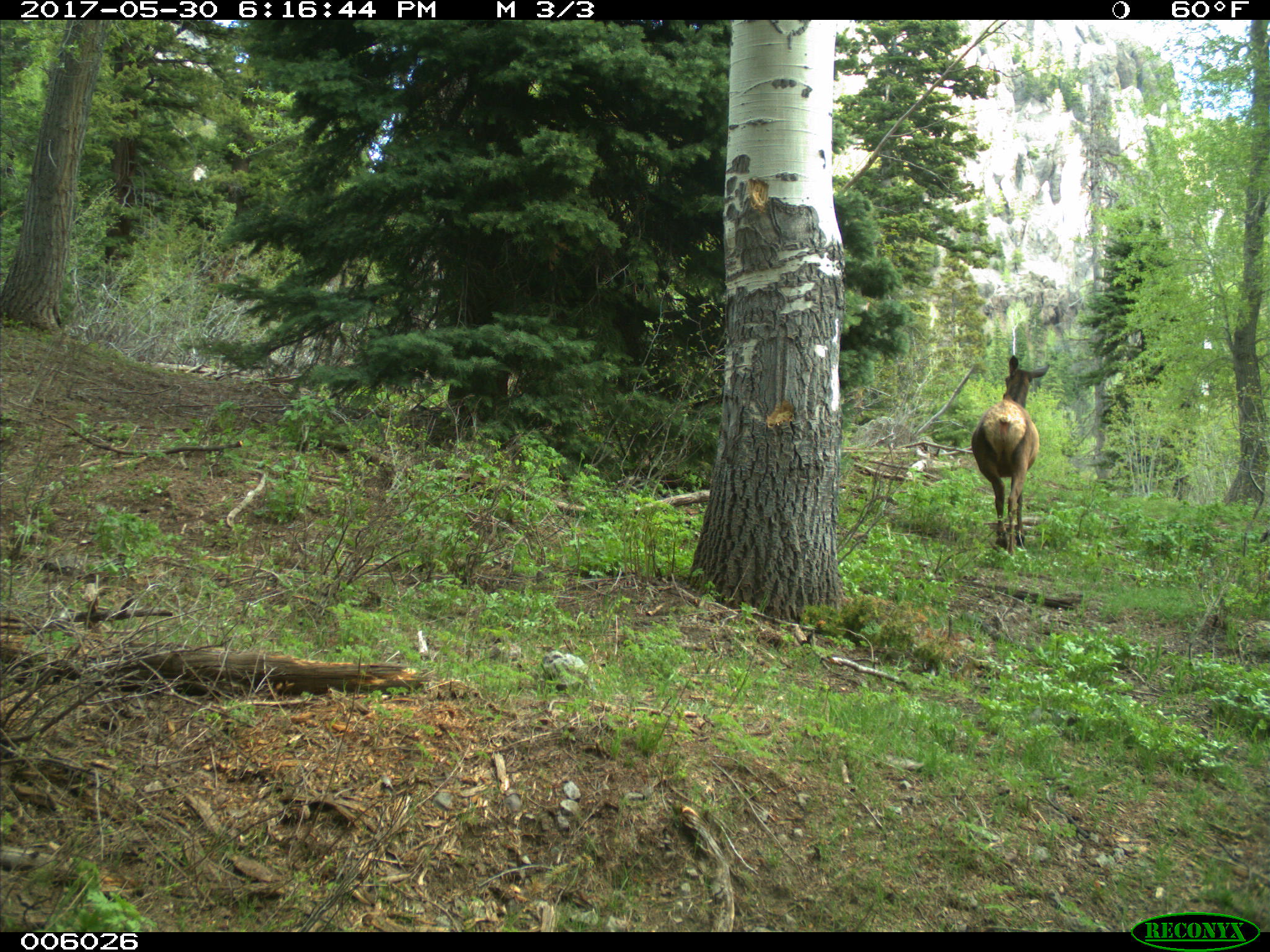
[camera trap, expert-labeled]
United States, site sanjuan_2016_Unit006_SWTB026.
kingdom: Animalia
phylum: Chordata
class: Mammalia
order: Artiodactyla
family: Cervidae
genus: Cervus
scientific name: Cervus elaphus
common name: red deer